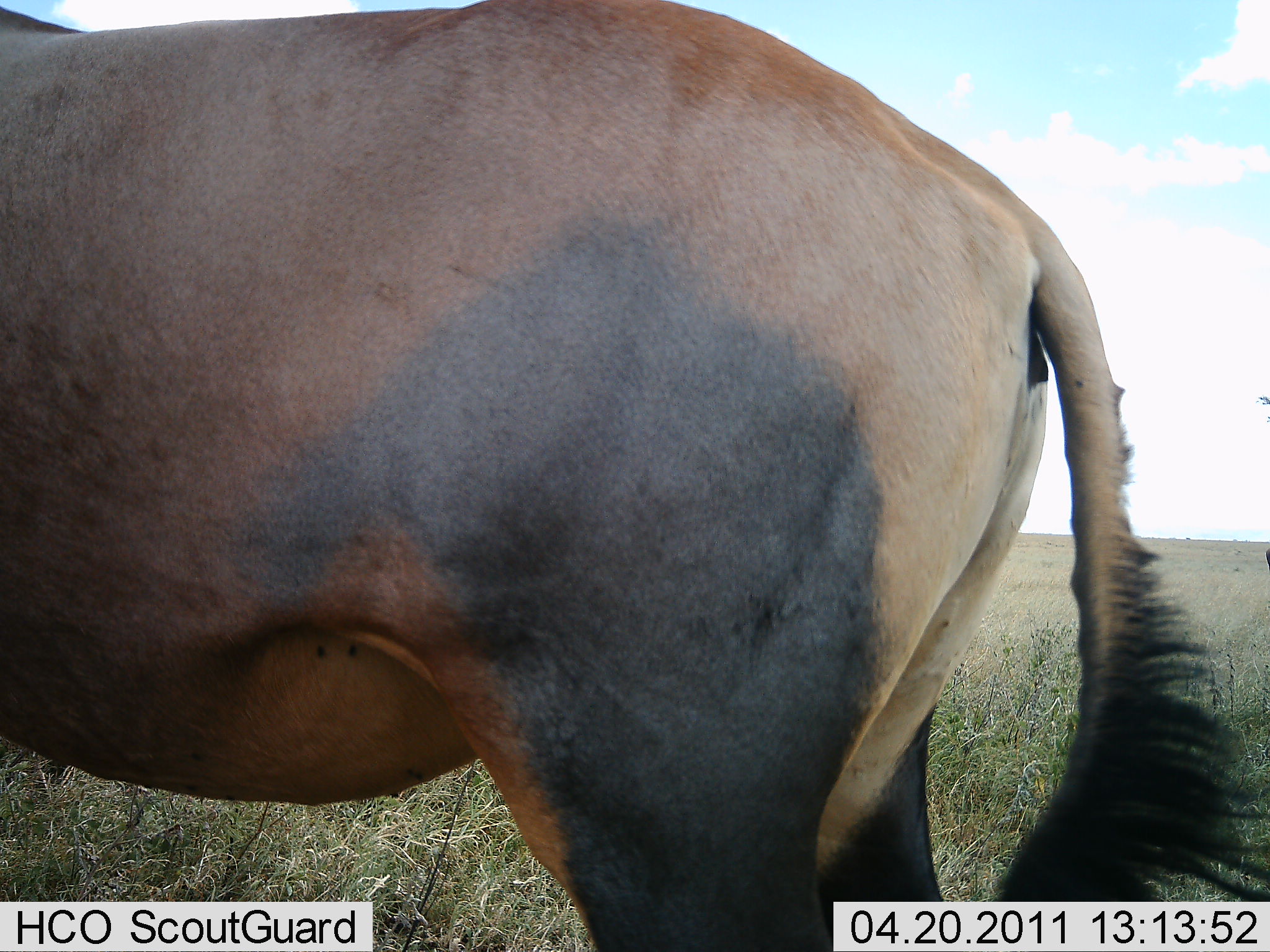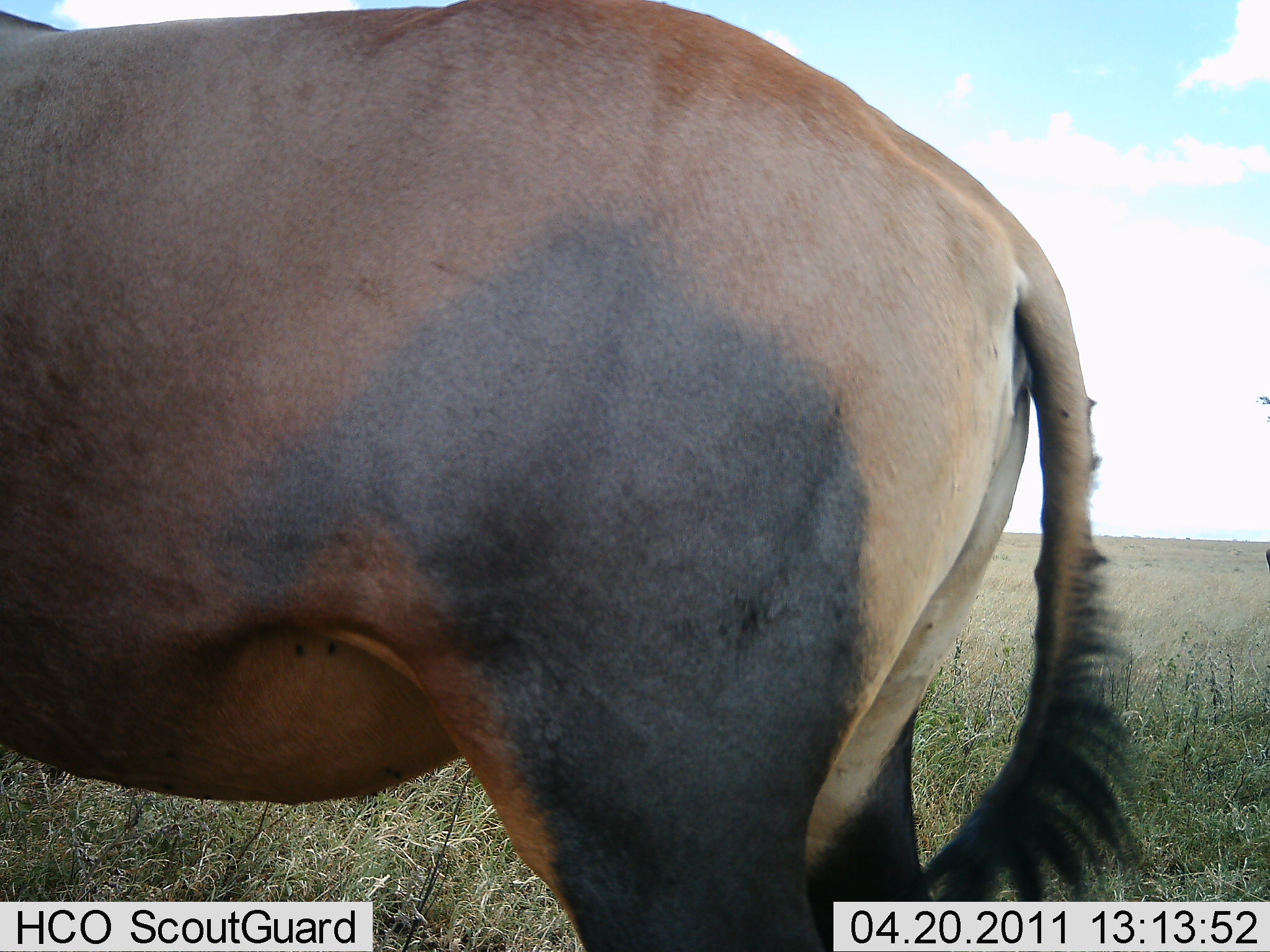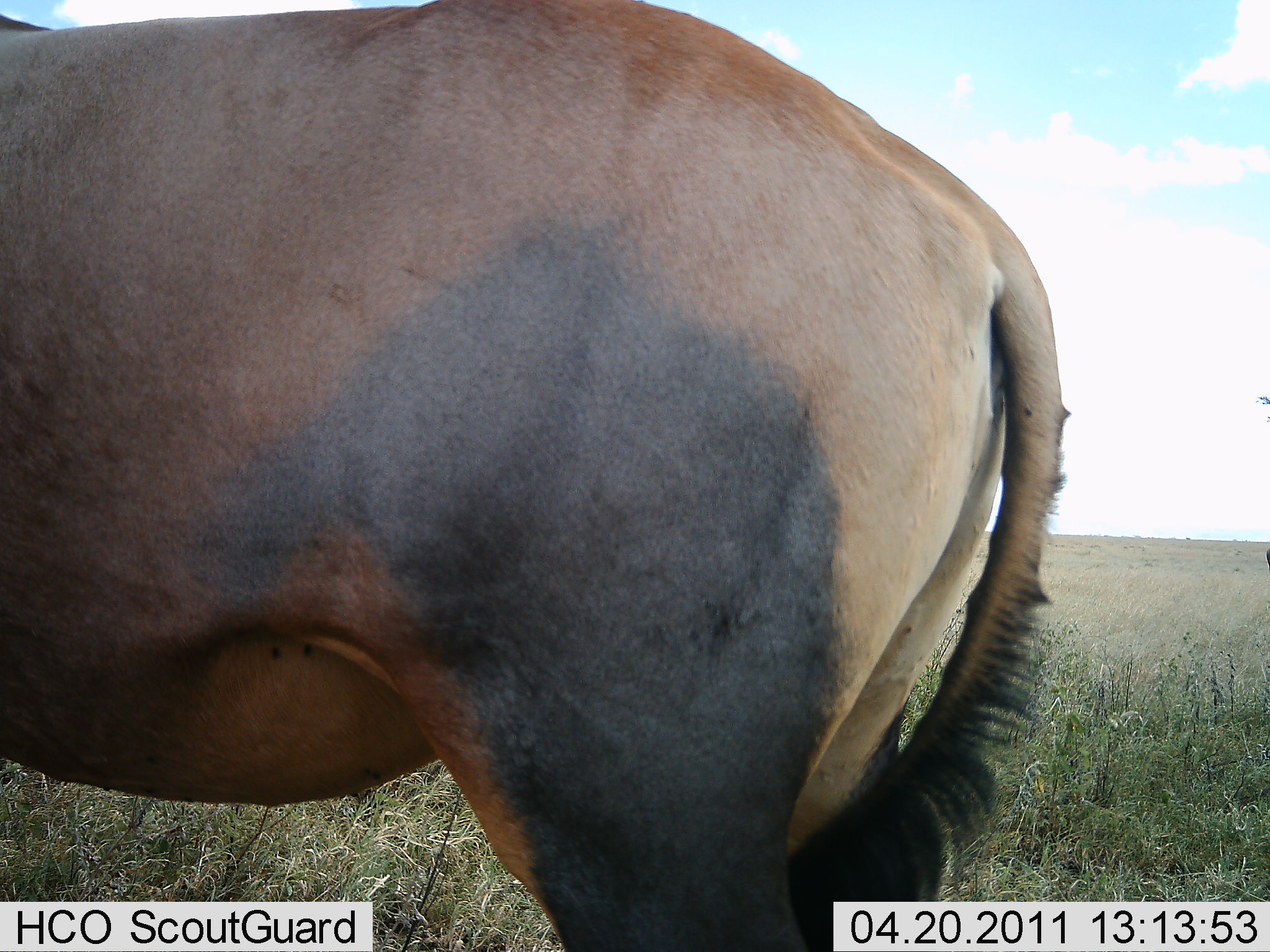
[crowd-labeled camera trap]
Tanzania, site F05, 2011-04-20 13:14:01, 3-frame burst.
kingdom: Animalia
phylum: Chordata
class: Mammalia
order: Artiodactyla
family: Bovidae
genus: Damaliscus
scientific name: Damaliscus lunatus jimela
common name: topi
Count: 1.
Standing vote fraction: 100%.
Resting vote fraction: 0%.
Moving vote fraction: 0%.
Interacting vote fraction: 0%.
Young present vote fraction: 0%.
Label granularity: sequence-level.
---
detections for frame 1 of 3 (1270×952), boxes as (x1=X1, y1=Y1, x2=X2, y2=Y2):
animal: (x1=0, y1=1, x2=1267, y2=950)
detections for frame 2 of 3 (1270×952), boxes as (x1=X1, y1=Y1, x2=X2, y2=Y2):
animal: (x1=0, y1=2, x2=1155, y2=952)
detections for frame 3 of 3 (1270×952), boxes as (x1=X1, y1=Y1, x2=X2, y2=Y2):
animal: (x1=2, y1=0, x2=1072, y2=952)